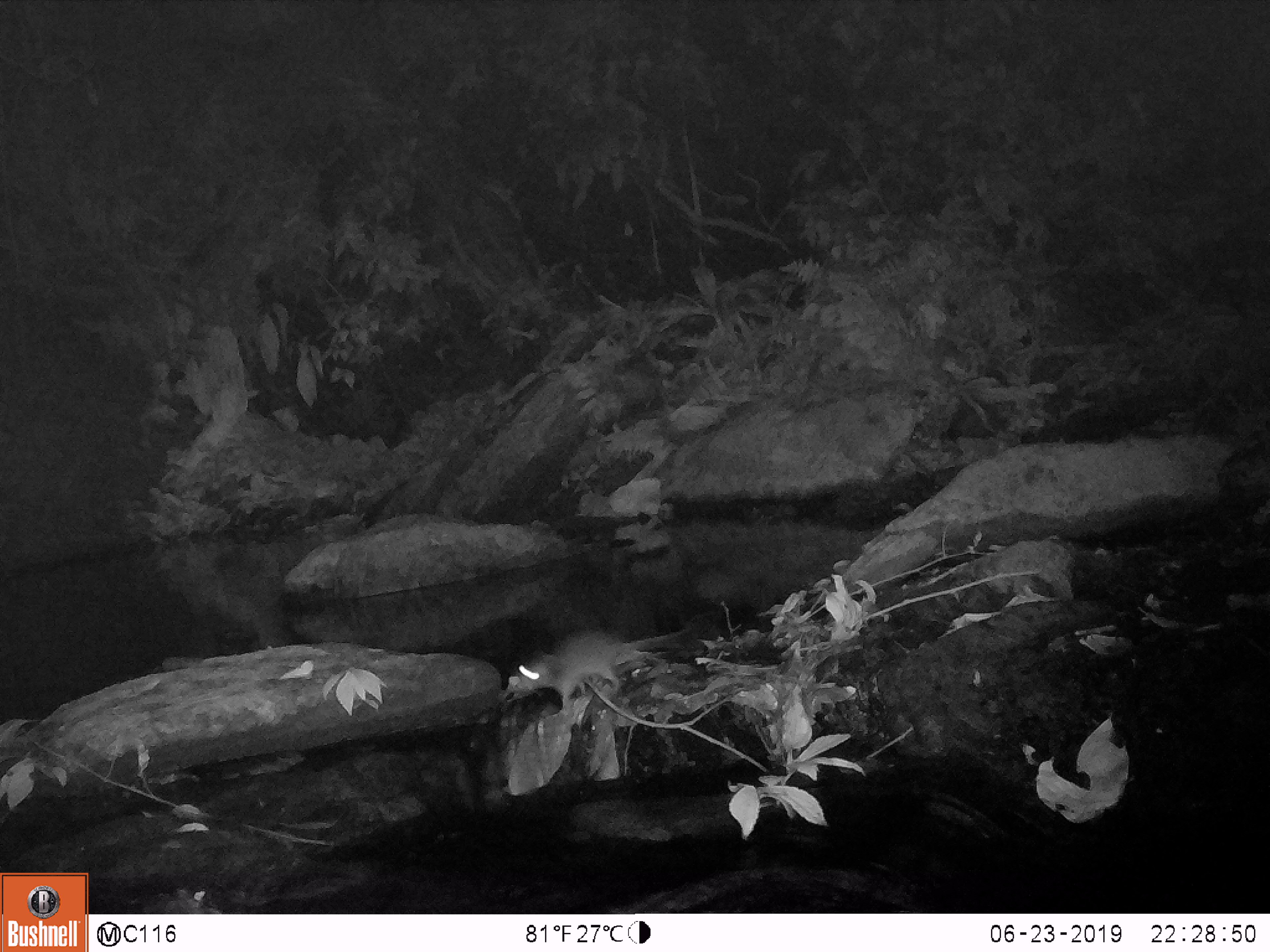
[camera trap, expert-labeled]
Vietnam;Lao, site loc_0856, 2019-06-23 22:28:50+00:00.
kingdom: Animalia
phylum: Chordata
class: Mammalia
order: Rodentia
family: Muridae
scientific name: Muridae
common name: old-world mice and rats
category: unidentified murid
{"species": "unidentified murid (old-world mice and rats) (Muridae)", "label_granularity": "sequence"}